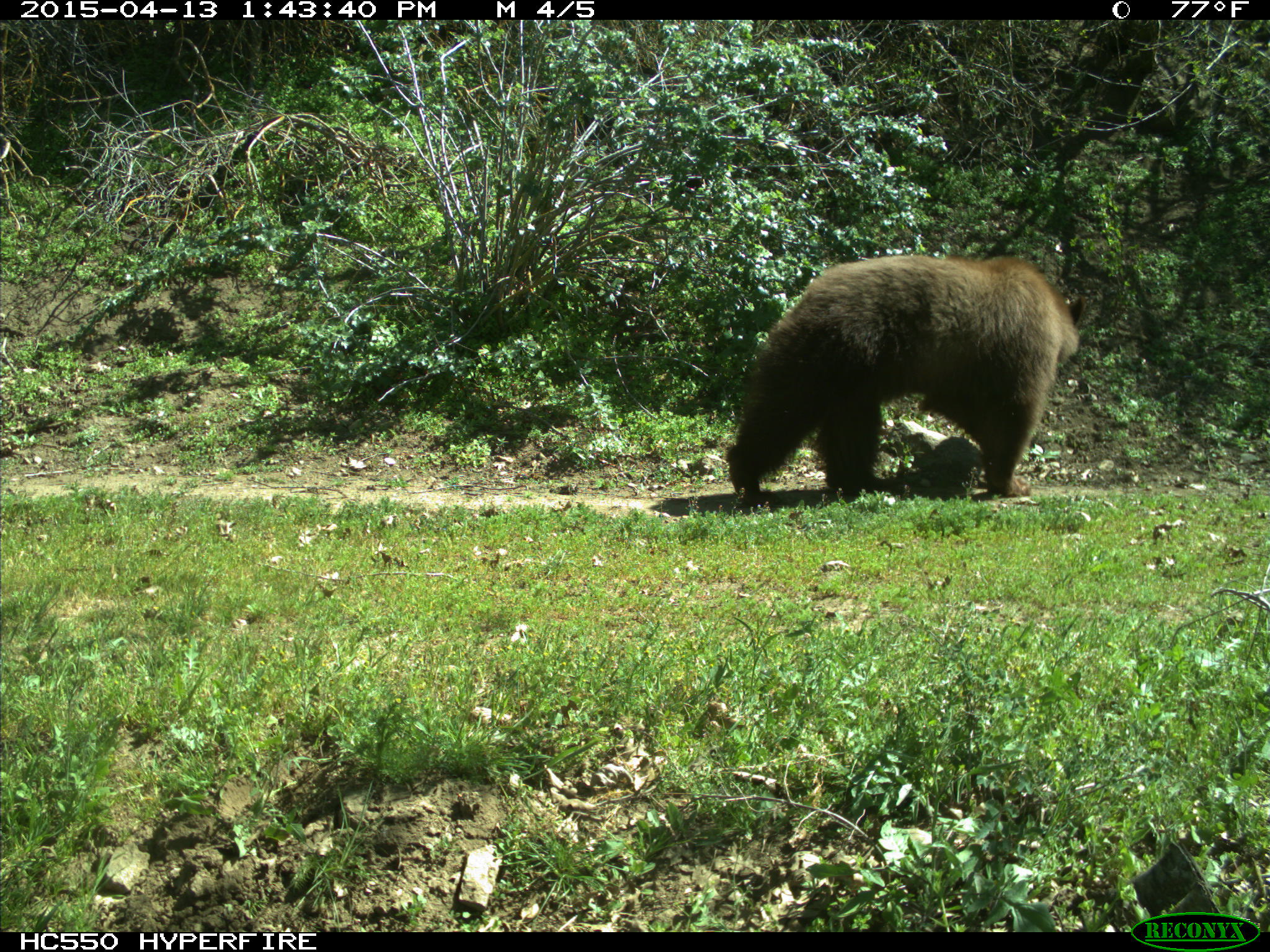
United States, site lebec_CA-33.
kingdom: Animalia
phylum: Chordata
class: Mammalia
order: Carnivora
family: Ursidae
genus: Ursus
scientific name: Ursus americanus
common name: american black bear